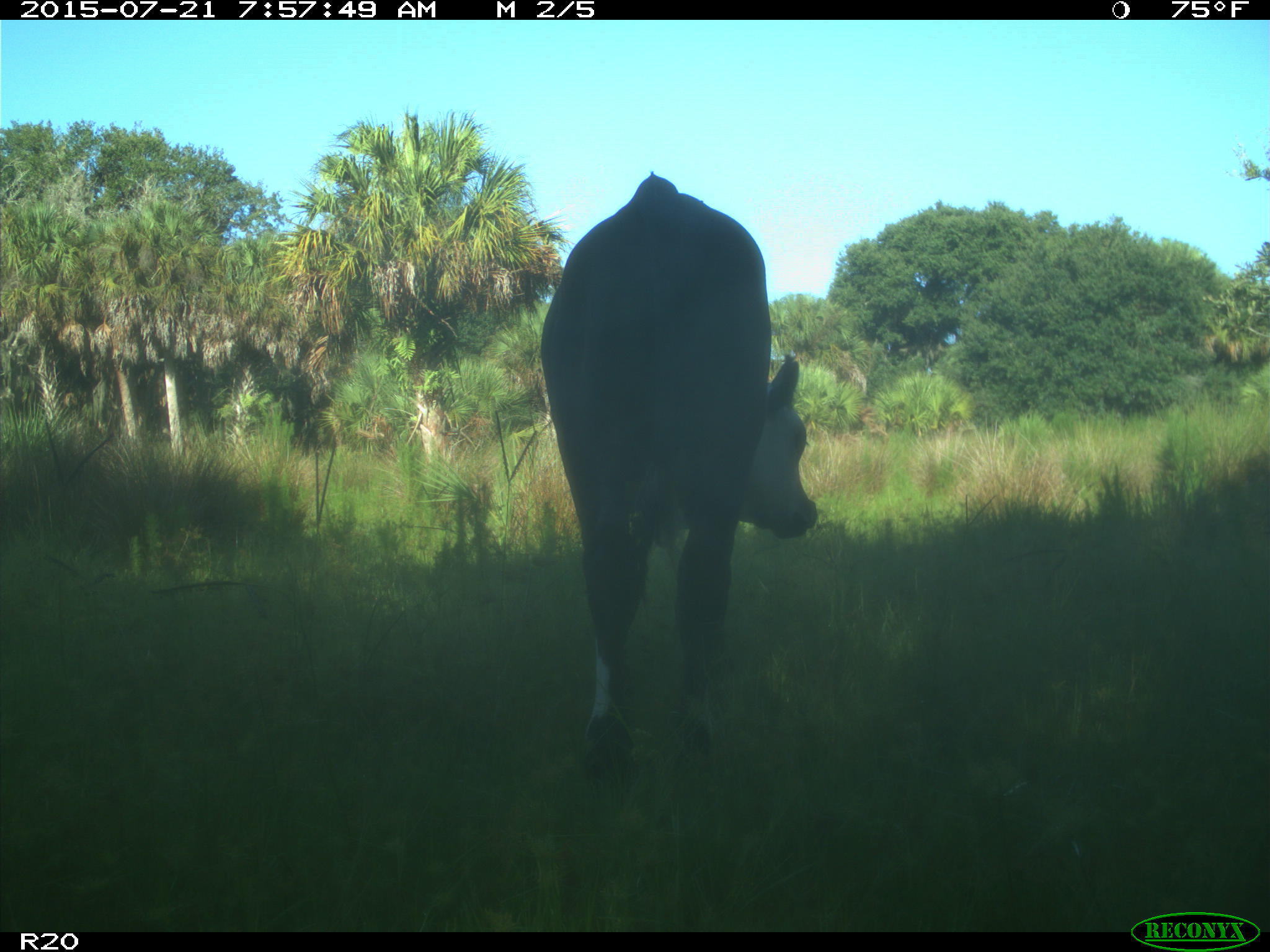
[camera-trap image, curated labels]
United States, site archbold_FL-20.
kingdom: Animalia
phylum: Chordata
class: Mammalia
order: Artiodactyla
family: Bovidae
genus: Bos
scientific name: Bos taurus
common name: domestic cow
Bos taurus (domestic cow).